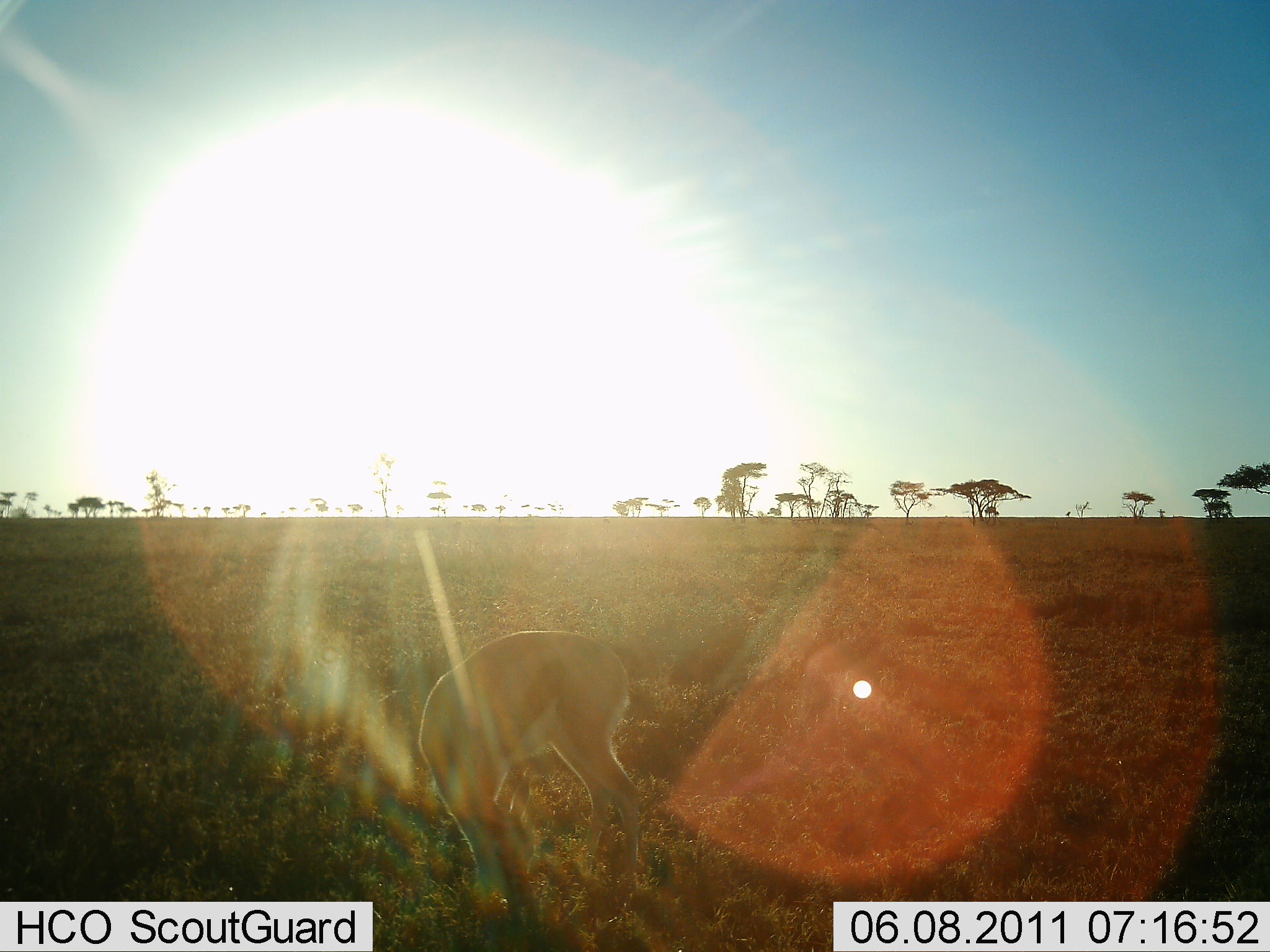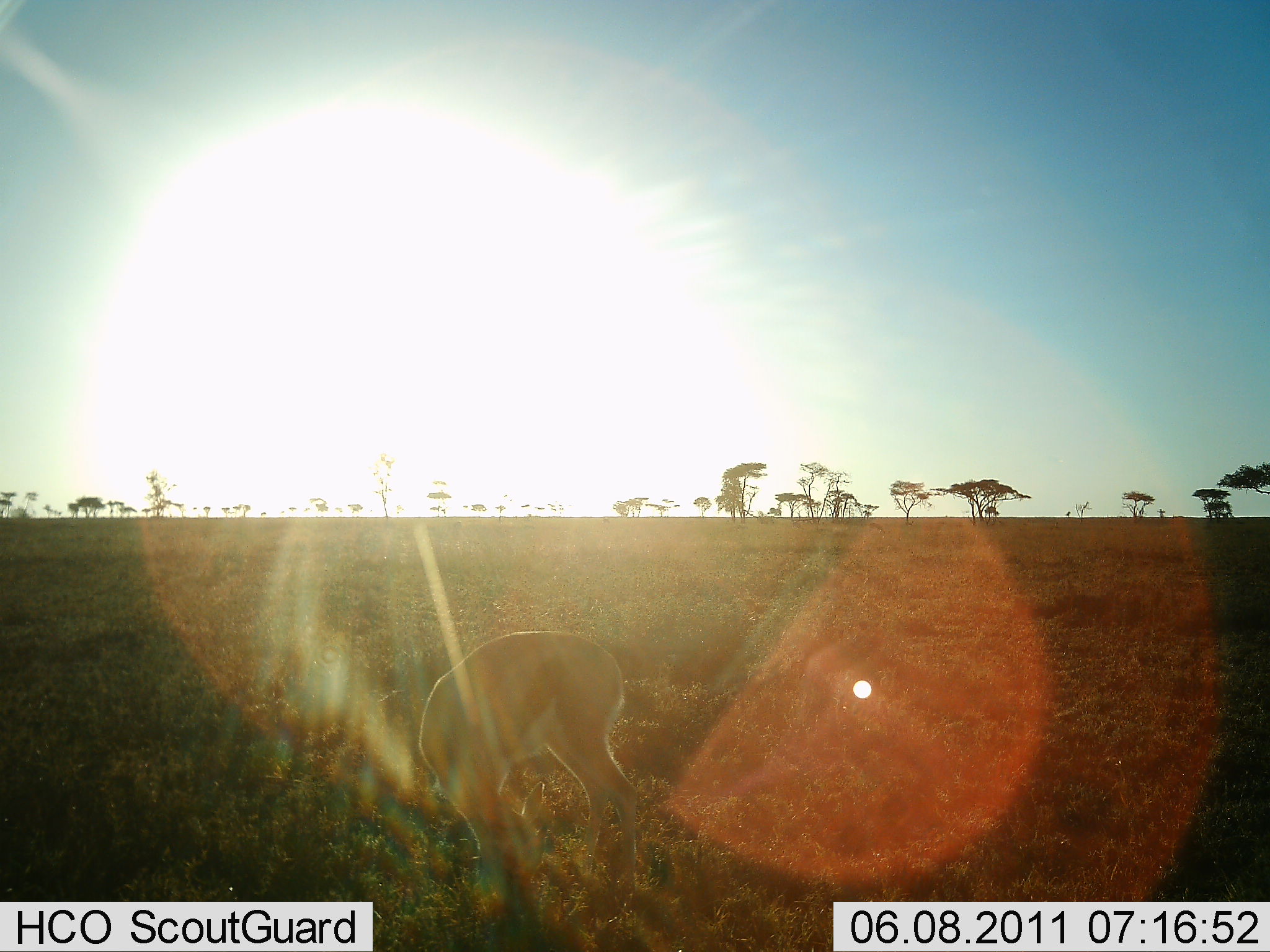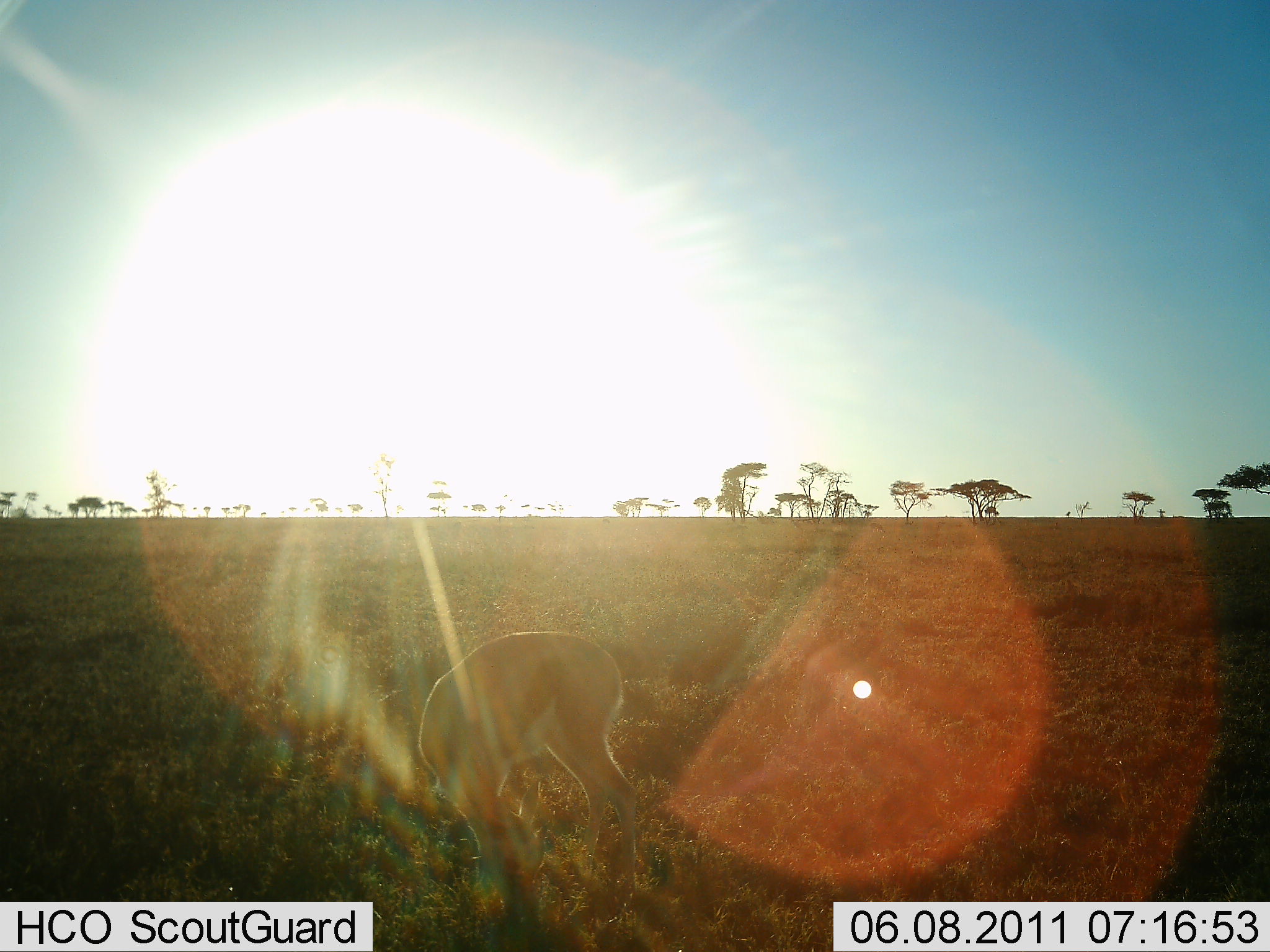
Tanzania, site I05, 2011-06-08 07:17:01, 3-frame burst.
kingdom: Animalia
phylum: Chordata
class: Mammalia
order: Artiodactyla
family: Bovidae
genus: Eudorcas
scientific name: Eudorcas thomsonii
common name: thomson's gazelle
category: gazellethomsons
Gazellethomsons (thomson's gazelle) (Eudorcas thomsonii), count 1. Behavior (volunteer vote fractions): standing 10%, resting 0%, moving 10%, interacting 0%. Young present (vote fraction): 0%. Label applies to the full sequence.